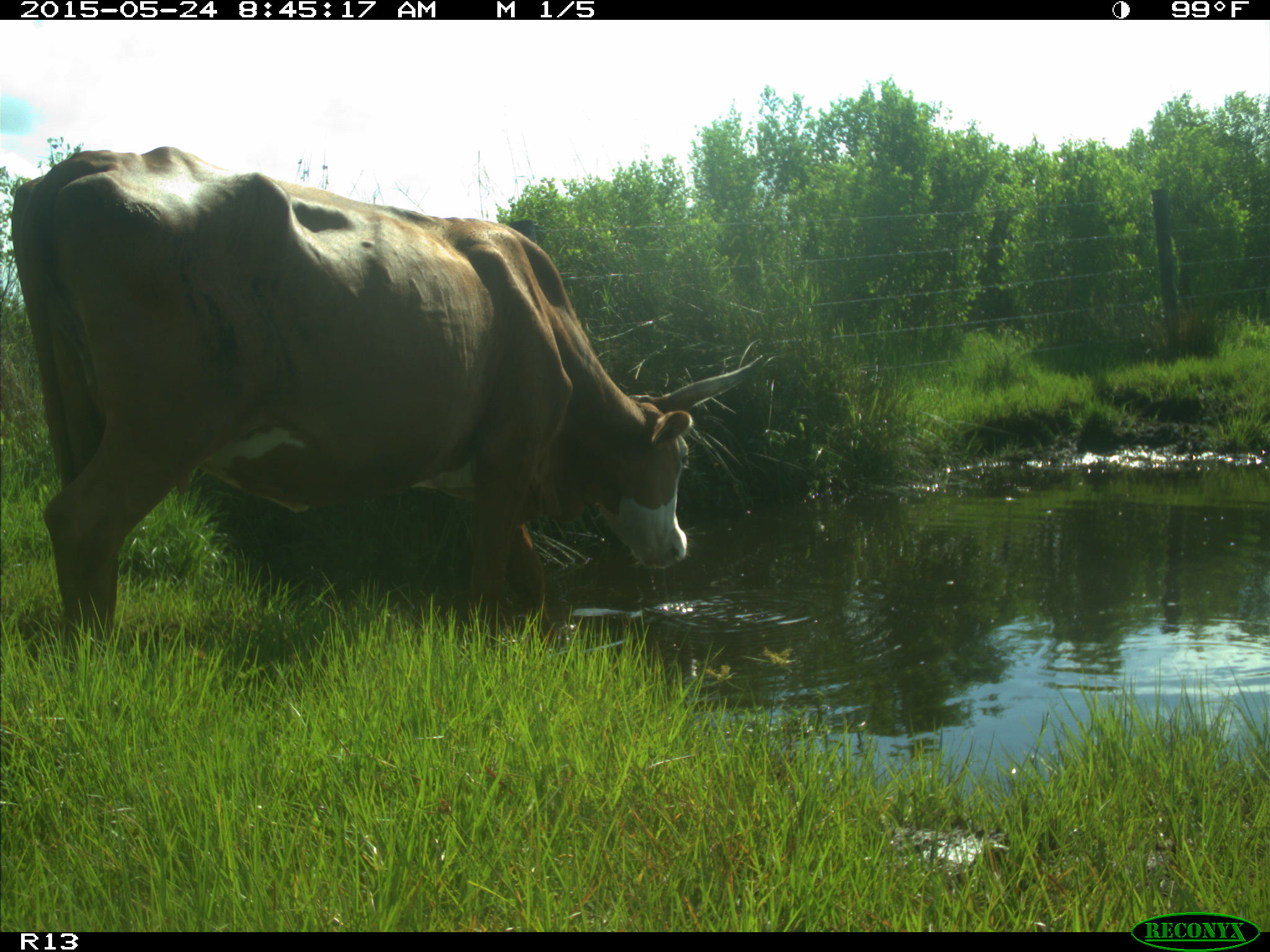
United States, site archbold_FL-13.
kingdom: Animalia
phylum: Chordata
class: Mammalia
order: Artiodactyla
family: Bovidae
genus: Bos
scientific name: Bos taurus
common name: domestic cow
Bos taurus (domestic cow).